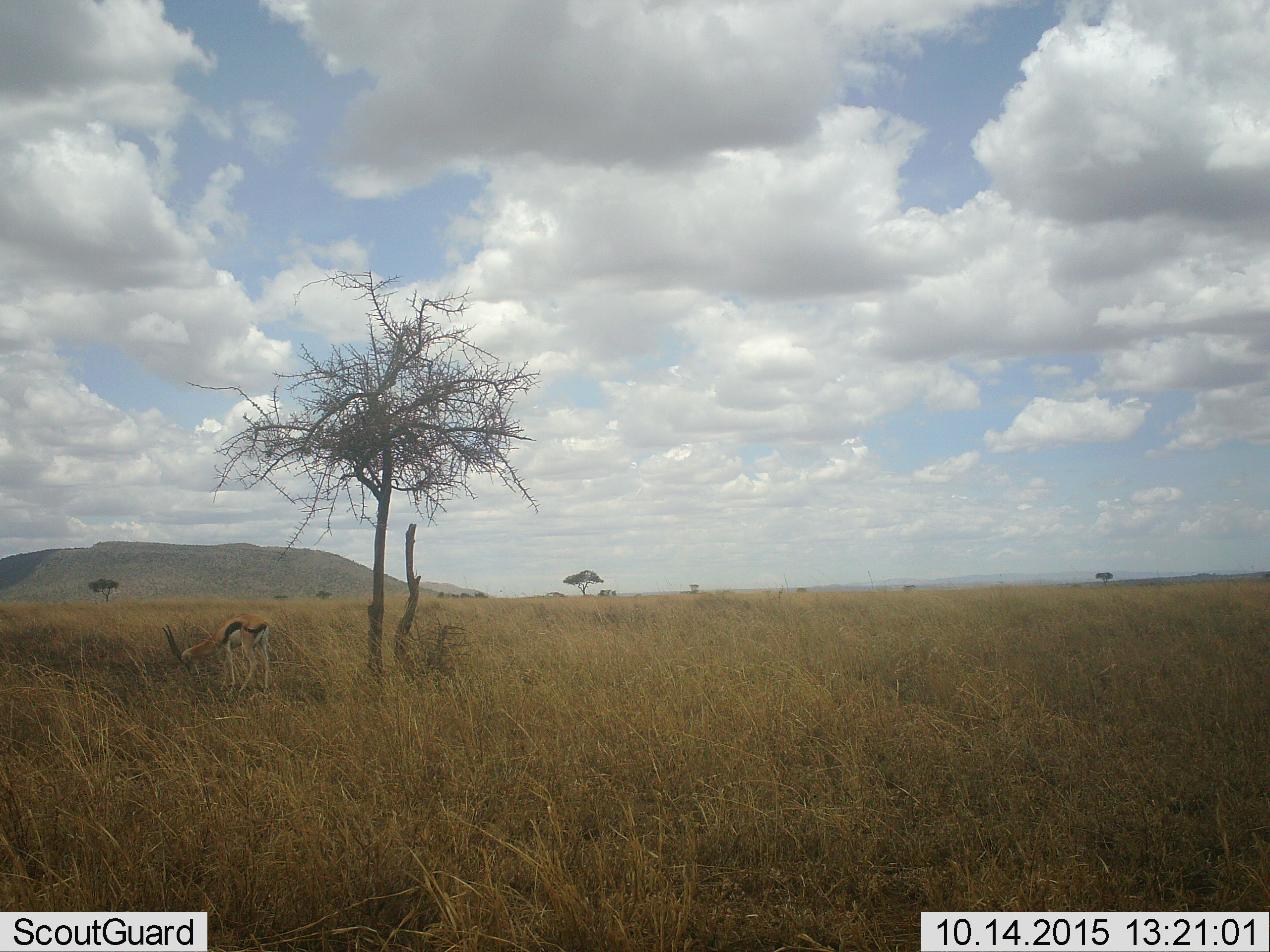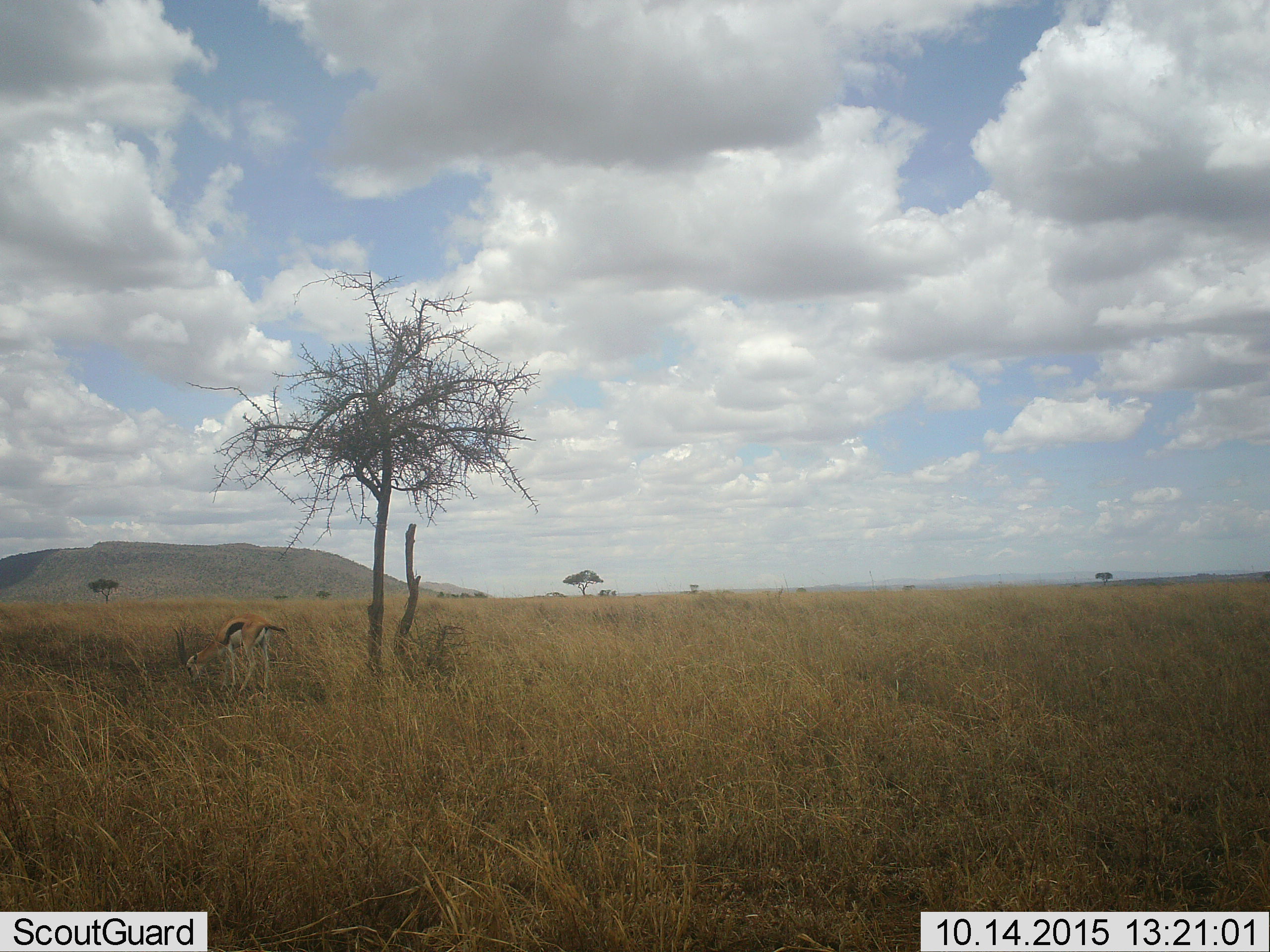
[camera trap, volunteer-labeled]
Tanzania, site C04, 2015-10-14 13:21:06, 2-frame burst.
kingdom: Animalia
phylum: Chordata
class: Mammalia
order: Artiodactyla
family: Bovidae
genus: Eudorcas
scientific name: Eudorcas thomsonii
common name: thomson's gazelle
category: gazellethomsons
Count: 1.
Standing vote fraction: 31%.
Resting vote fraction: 0%.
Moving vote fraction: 0%.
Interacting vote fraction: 0%.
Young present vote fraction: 6%.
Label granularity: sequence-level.